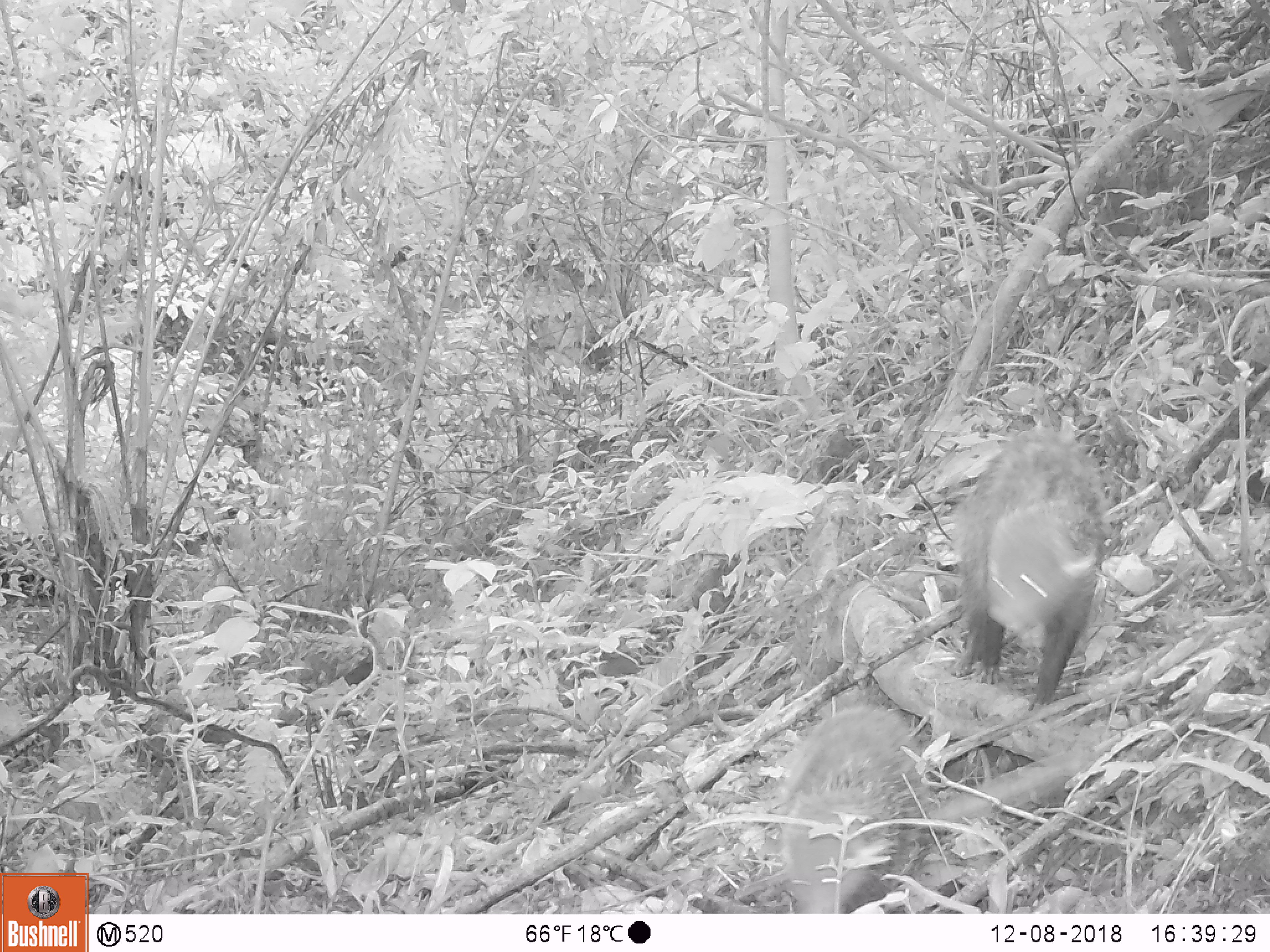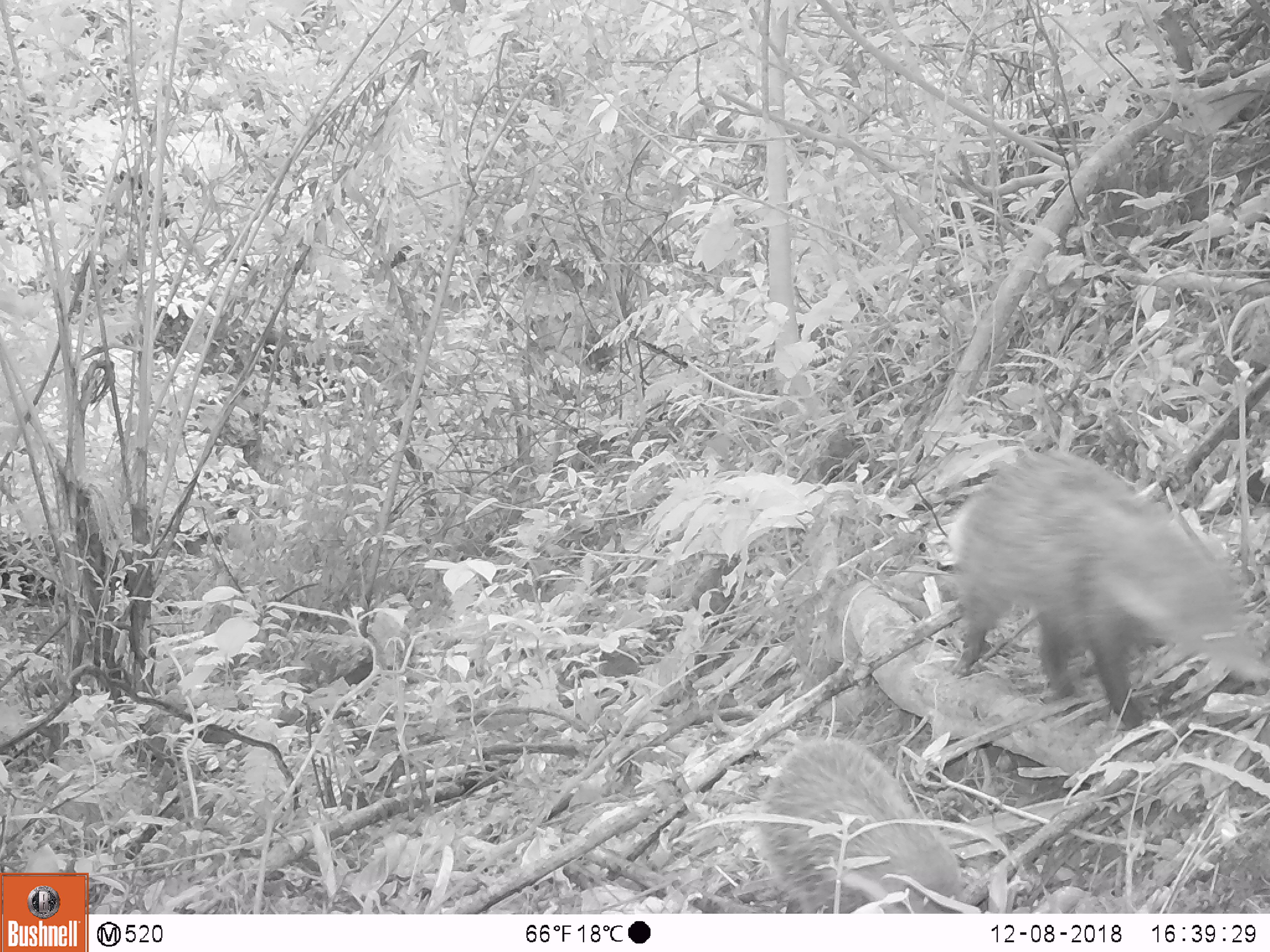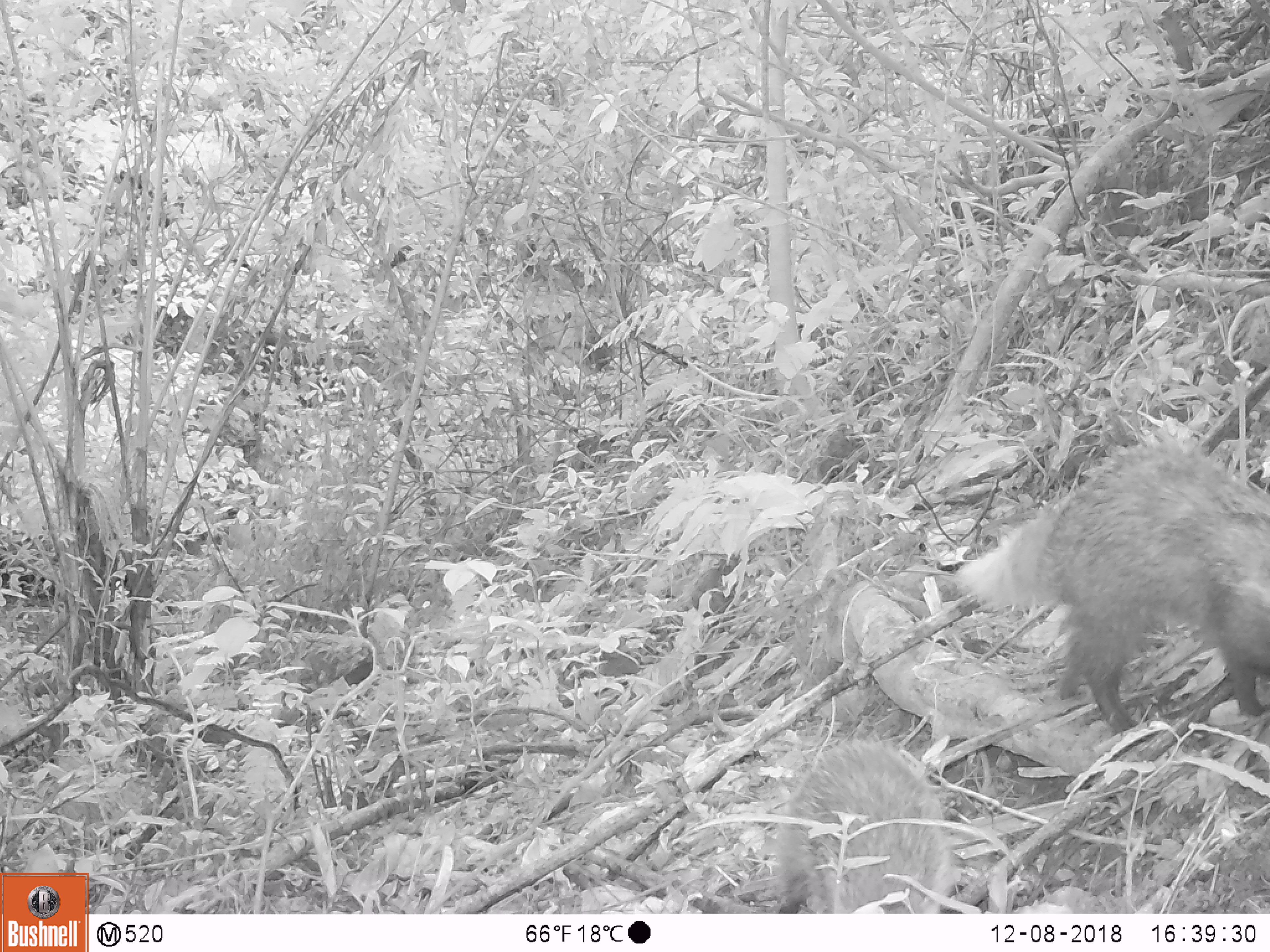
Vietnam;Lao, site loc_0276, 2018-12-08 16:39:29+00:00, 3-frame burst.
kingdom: Animalia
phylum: Chordata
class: Mammalia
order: Carnivora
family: Herpestidae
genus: Urva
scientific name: Urva urva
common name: crab-eating mongoose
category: crab eating mongoose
Crab eating mongoose (crab-eating mongoose) (Urva urva). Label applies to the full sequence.